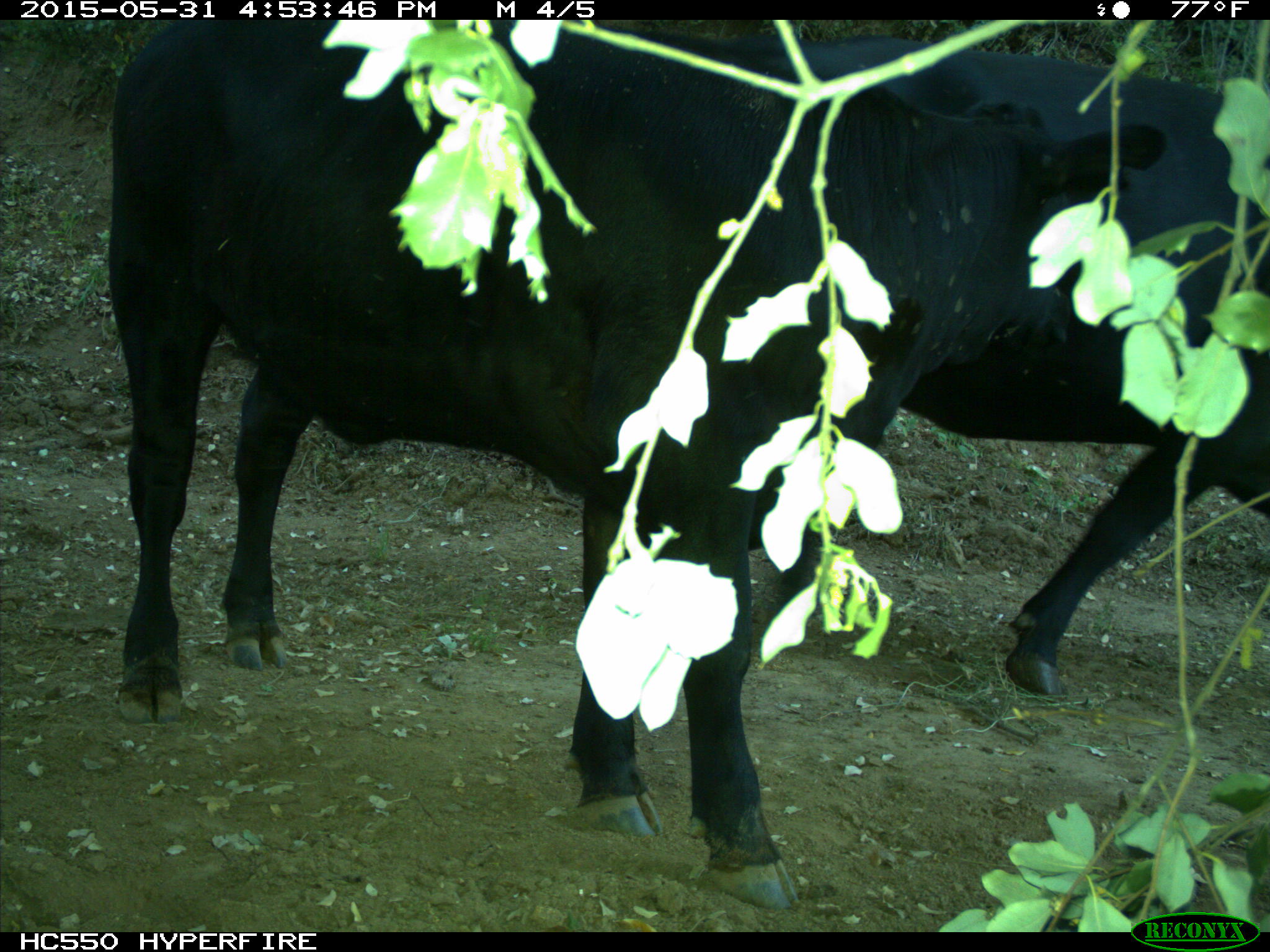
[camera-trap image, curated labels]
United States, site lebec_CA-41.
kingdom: Animalia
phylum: Chordata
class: Mammalia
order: Artiodactyla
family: Bovidae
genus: Bos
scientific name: Bos taurus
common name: domestic cow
Bos taurus (domestic cow).